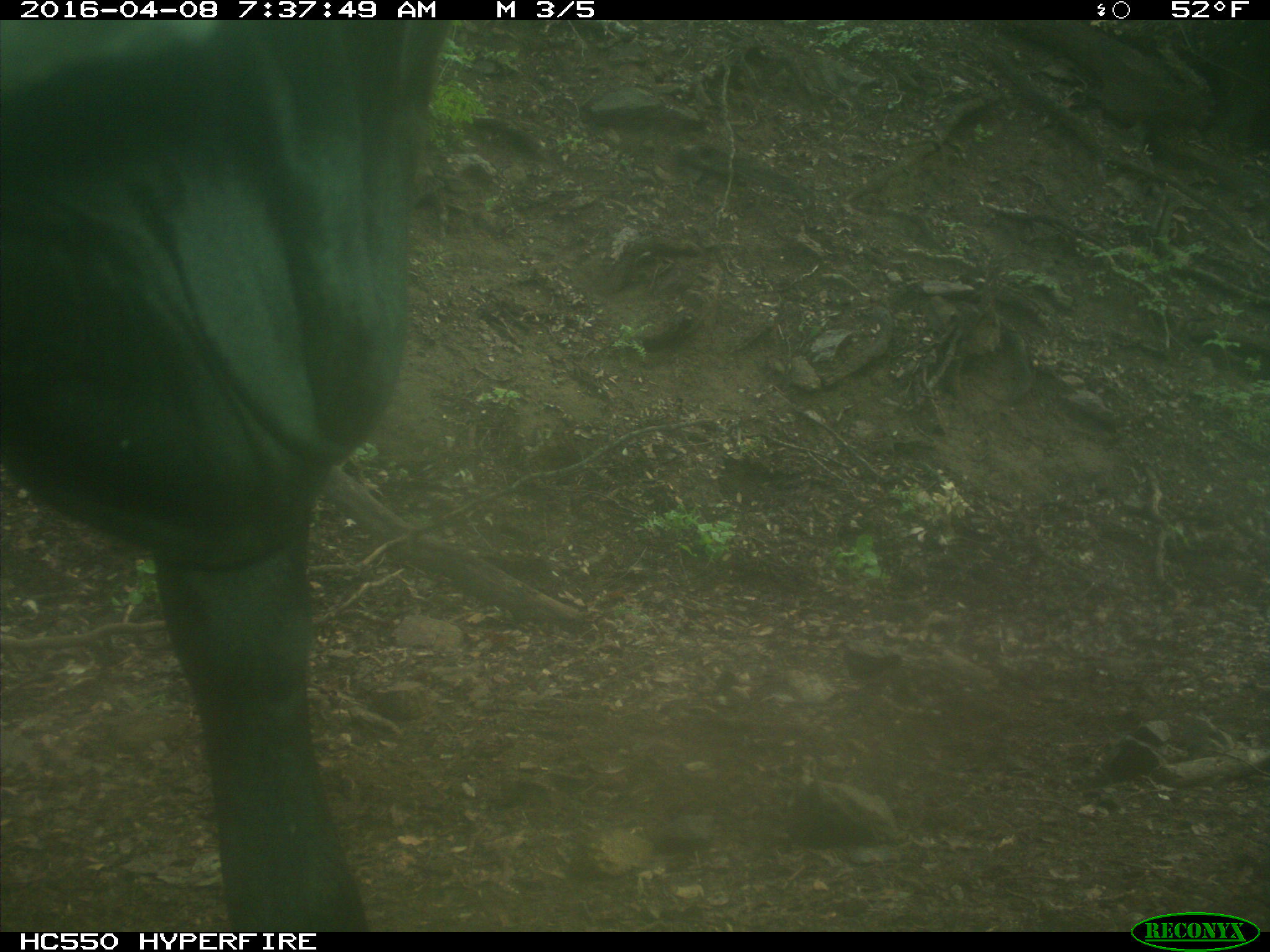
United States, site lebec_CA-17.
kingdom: Animalia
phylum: Chordata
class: Mammalia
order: Artiodactyla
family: Bovidae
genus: Bos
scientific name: Bos taurus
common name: domestic cow